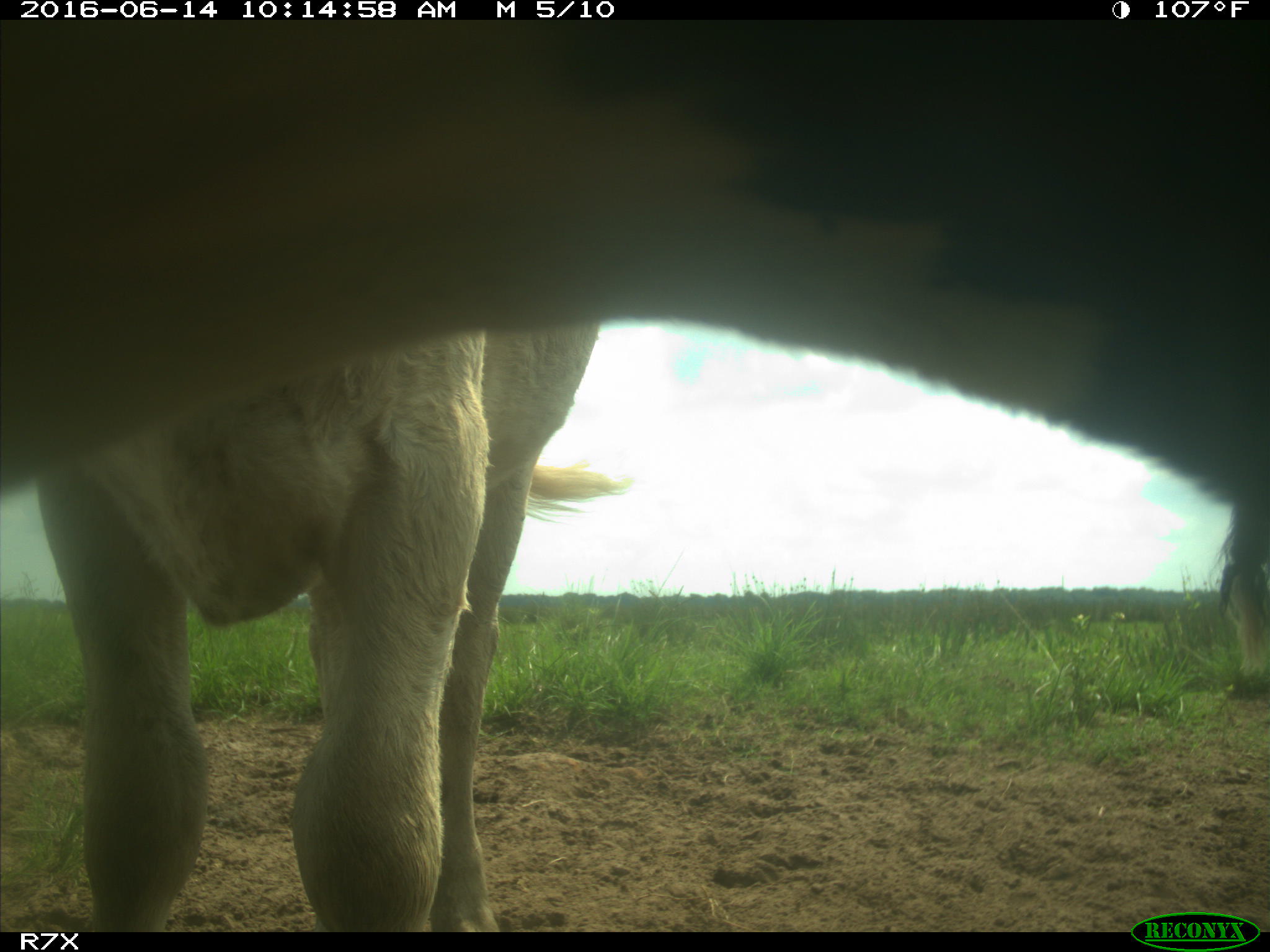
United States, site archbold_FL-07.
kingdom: Animalia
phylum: Chordata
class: Mammalia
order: Artiodactyla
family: Bovidae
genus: Bos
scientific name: Bos taurus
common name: domestic cow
Bos taurus (domestic cow).